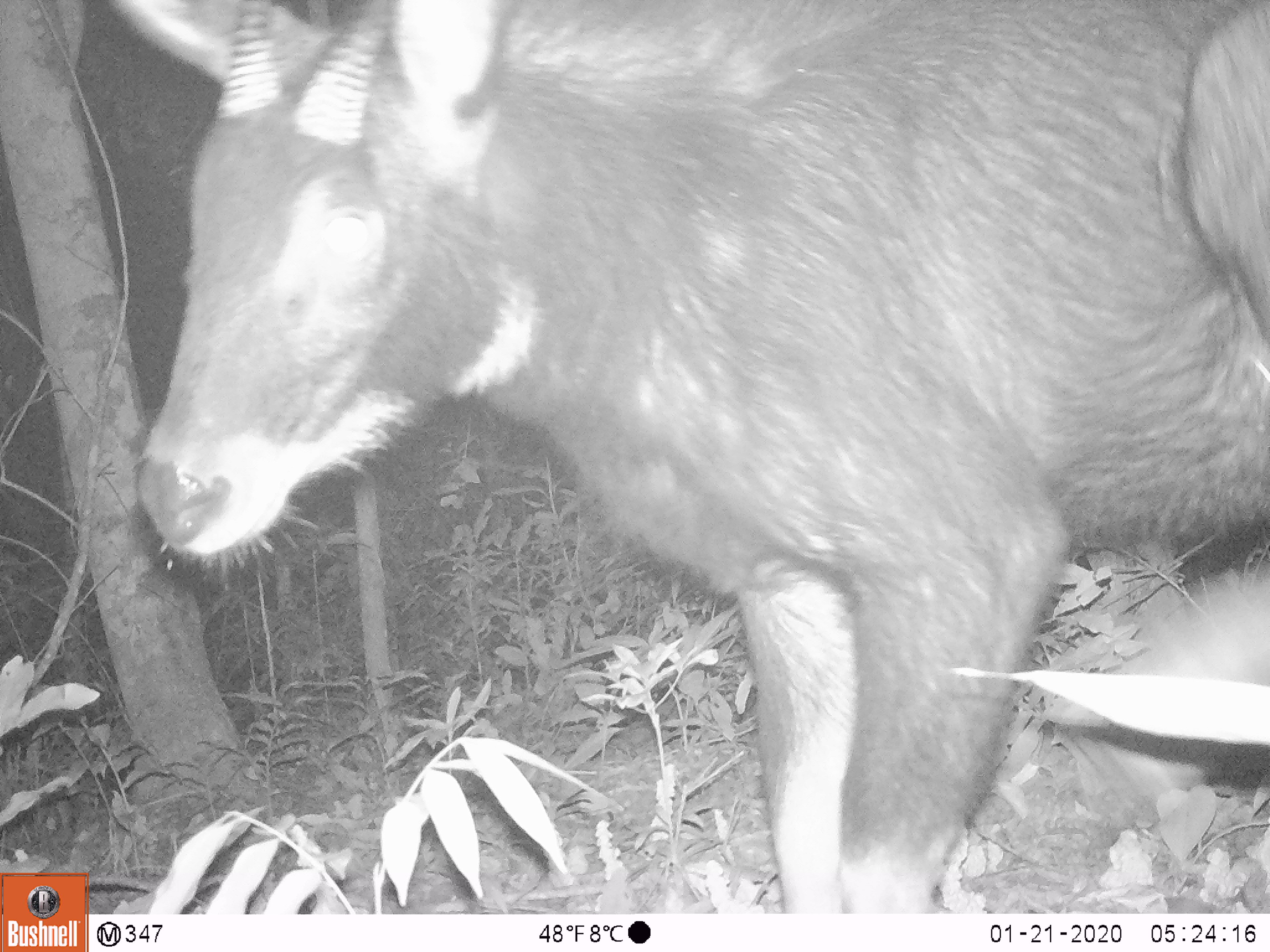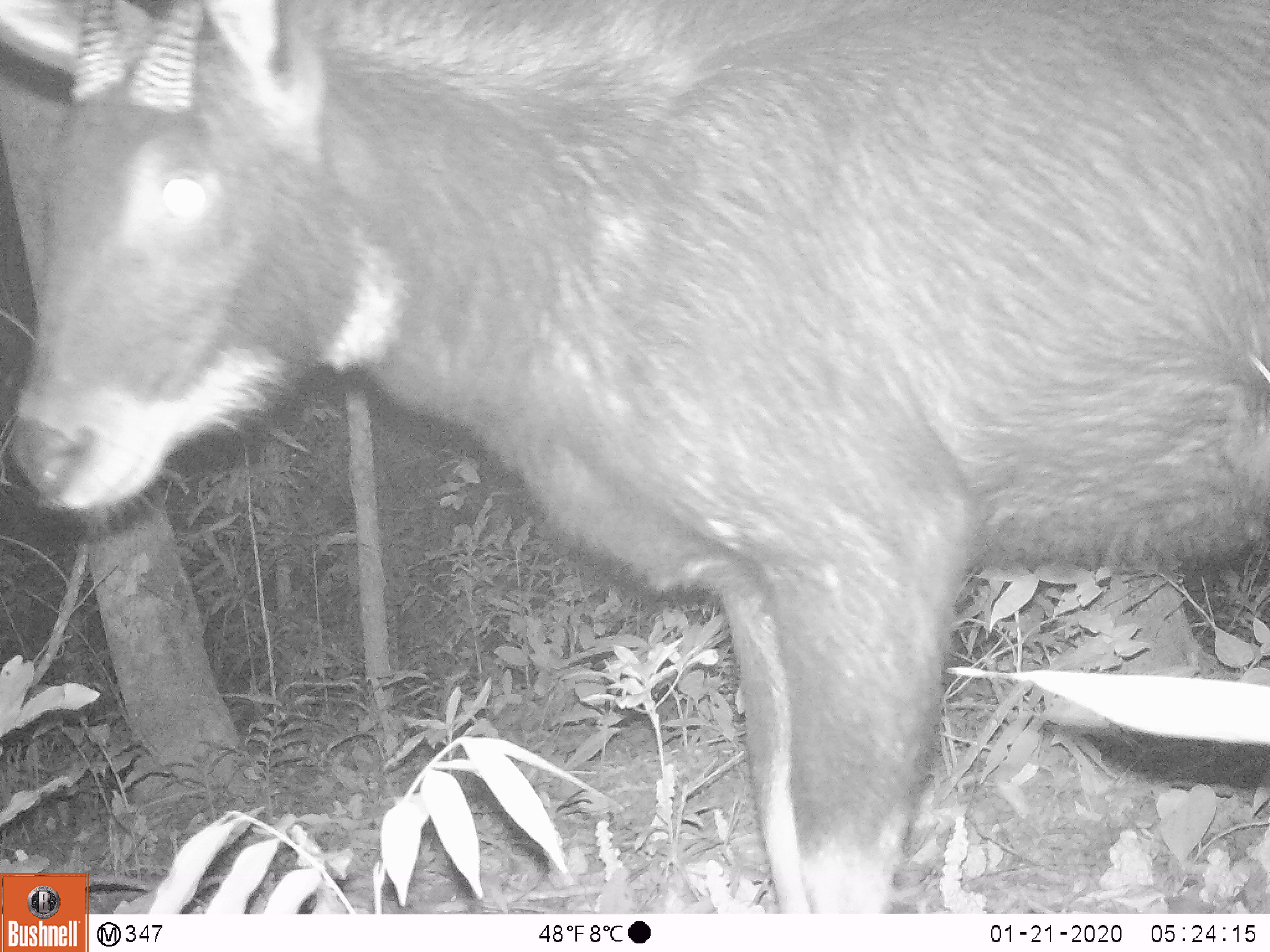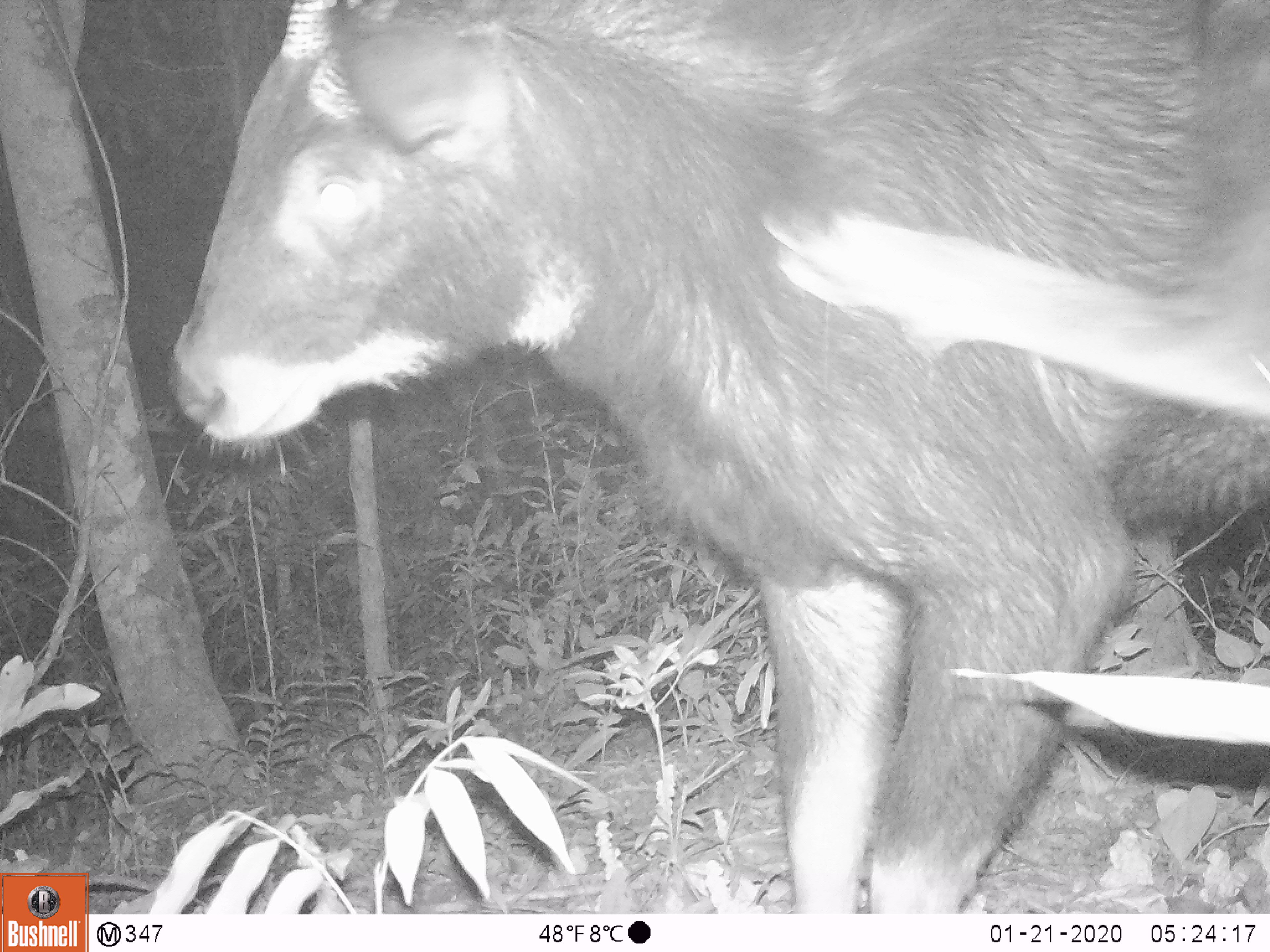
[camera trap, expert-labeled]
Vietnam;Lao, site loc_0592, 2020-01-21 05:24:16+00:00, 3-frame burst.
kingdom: Animalia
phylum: Chordata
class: Mammalia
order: Artiodactyla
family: Bovidae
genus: Capricornis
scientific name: Capricornis sumatraensis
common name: chinese serow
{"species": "chinese serow (Capricornis sumatraensis)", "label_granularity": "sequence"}